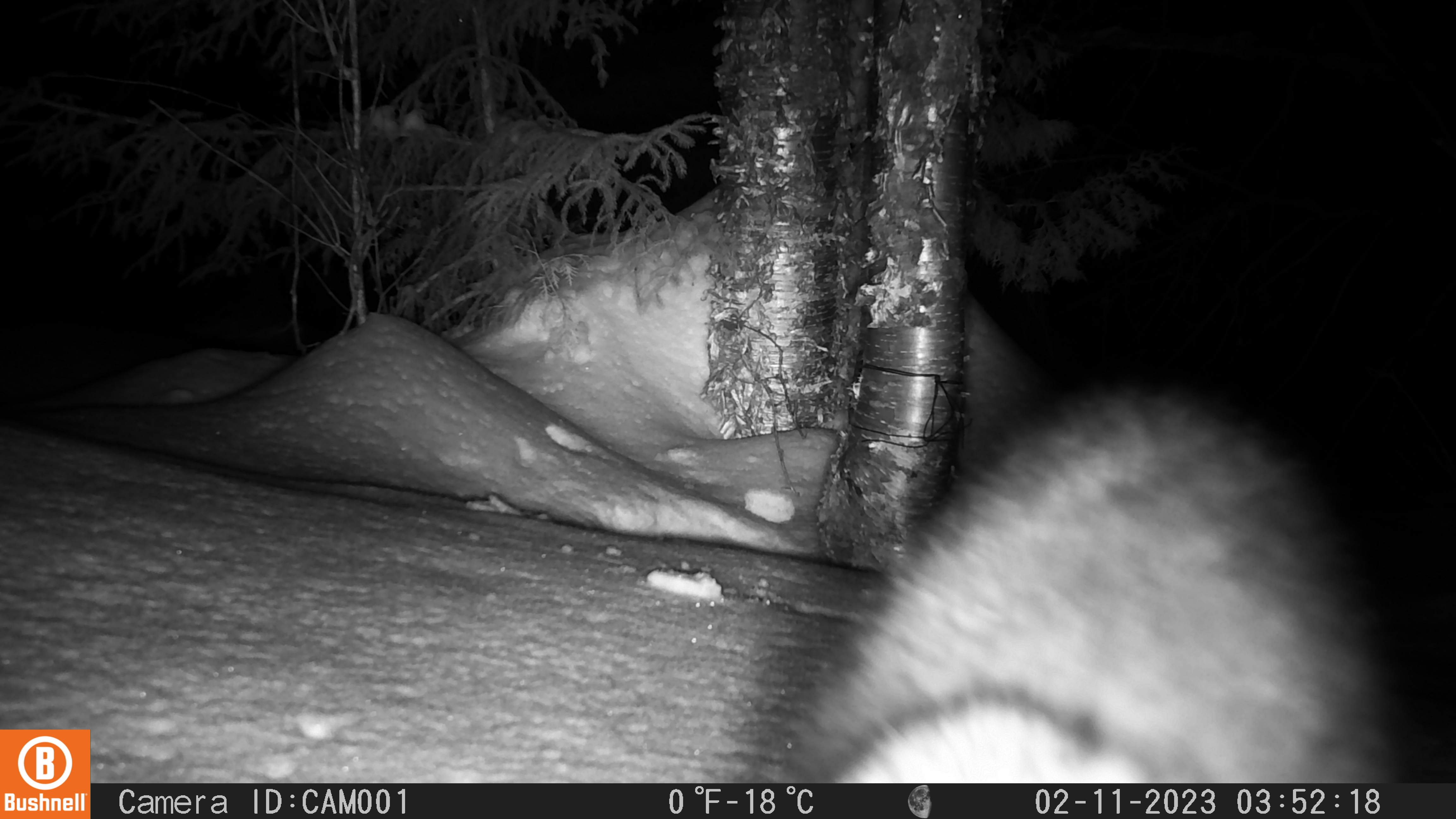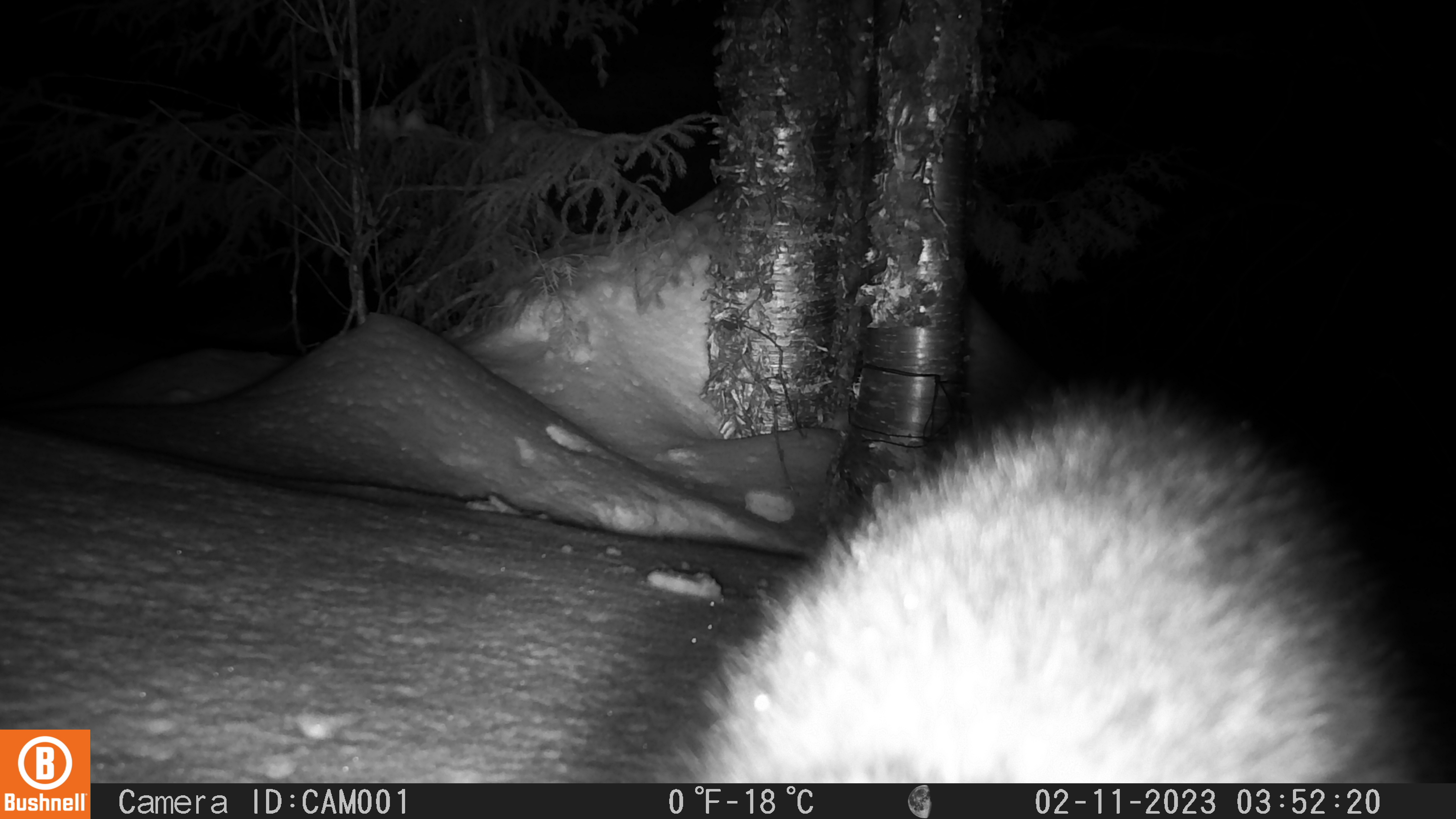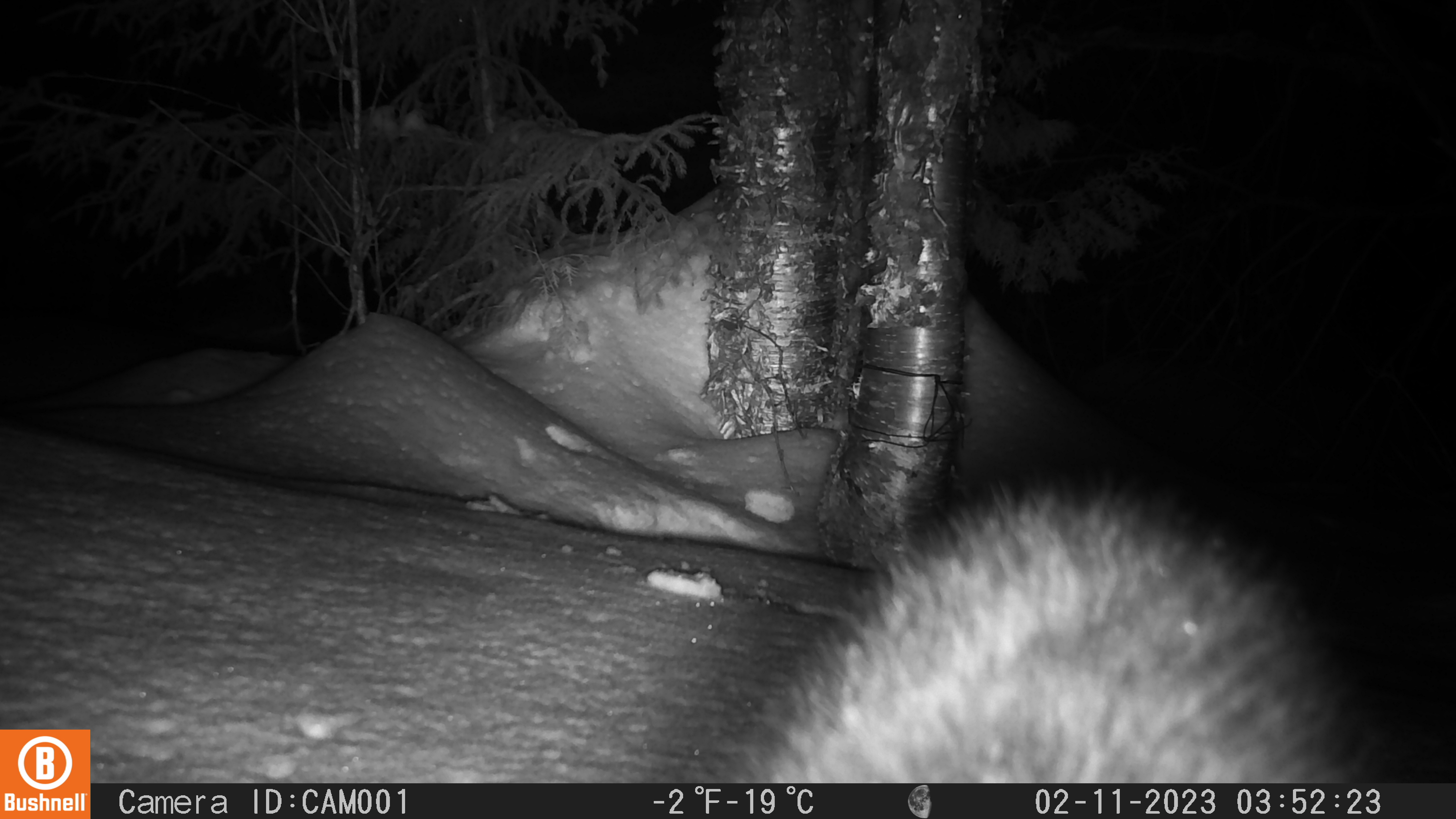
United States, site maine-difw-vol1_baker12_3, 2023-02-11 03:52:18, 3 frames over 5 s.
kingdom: Animalia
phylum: Chordata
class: Mammalia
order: Carnivora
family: Mustelidae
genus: Pekania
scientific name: Pekania pennanti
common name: fisher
Fisher (Pekania pennanti).